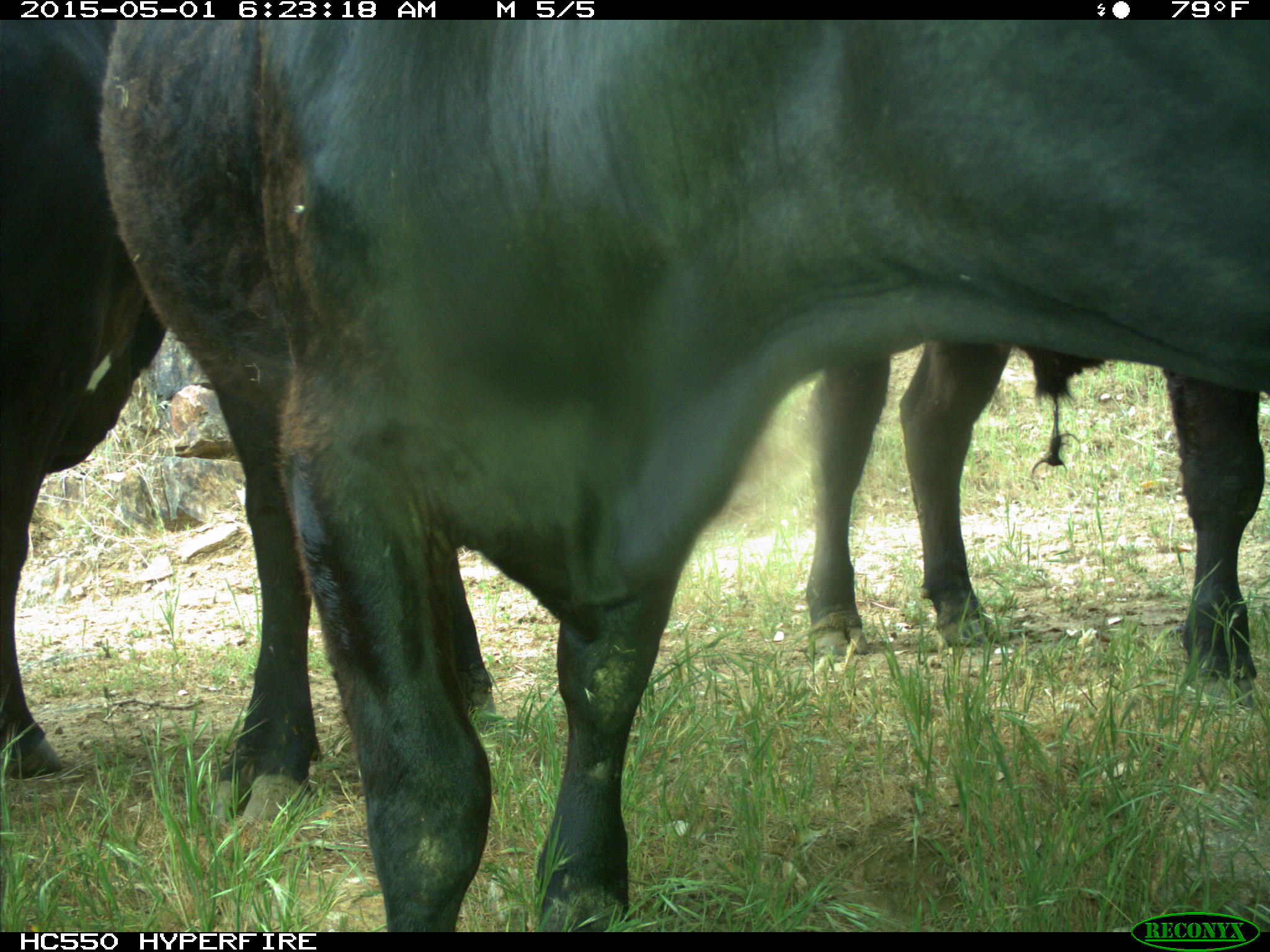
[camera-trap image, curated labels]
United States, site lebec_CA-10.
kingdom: Animalia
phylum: Chordata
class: Mammalia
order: Artiodactyla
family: Bovidae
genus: Bos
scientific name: Bos taurus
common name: domestic cow